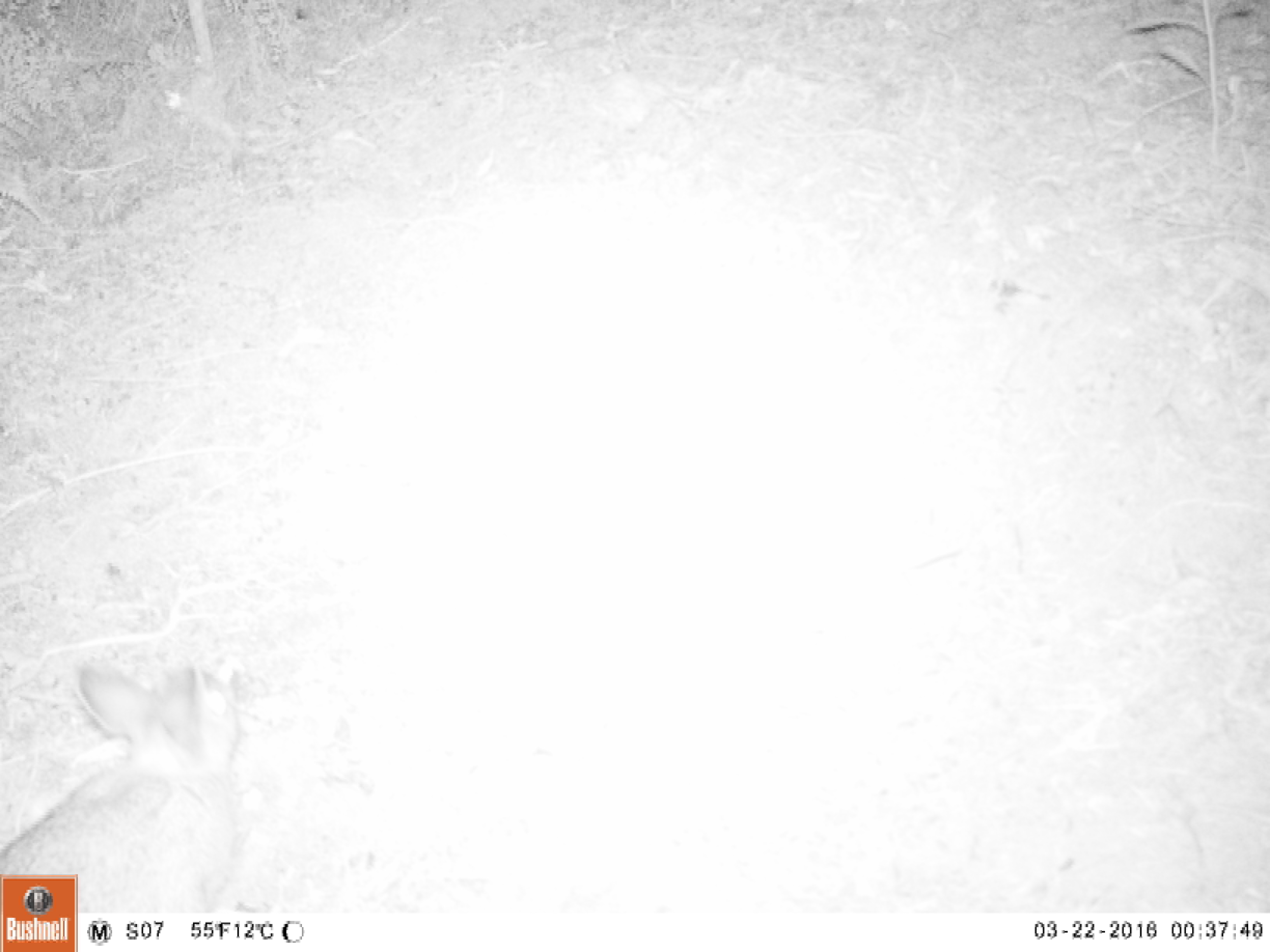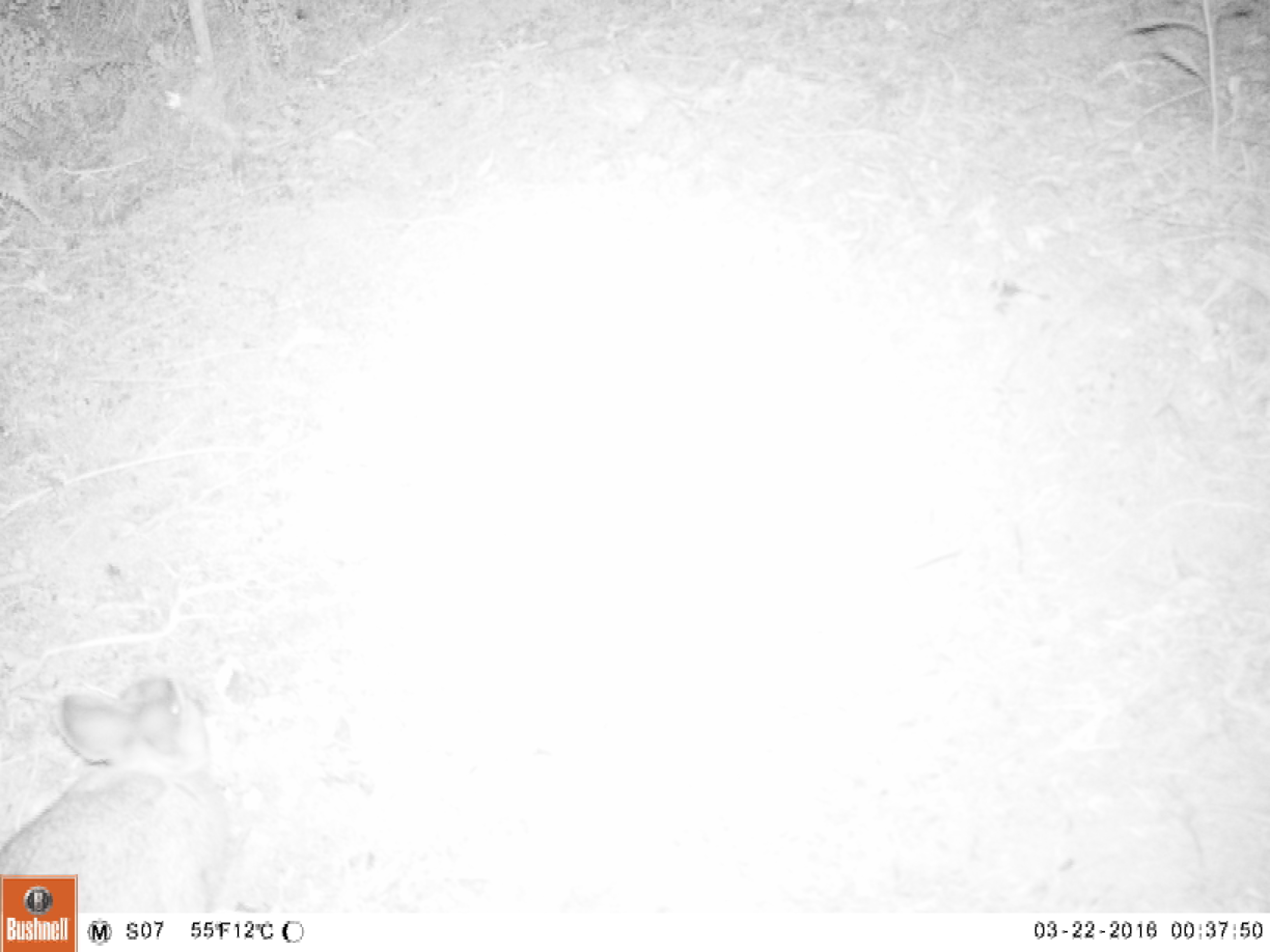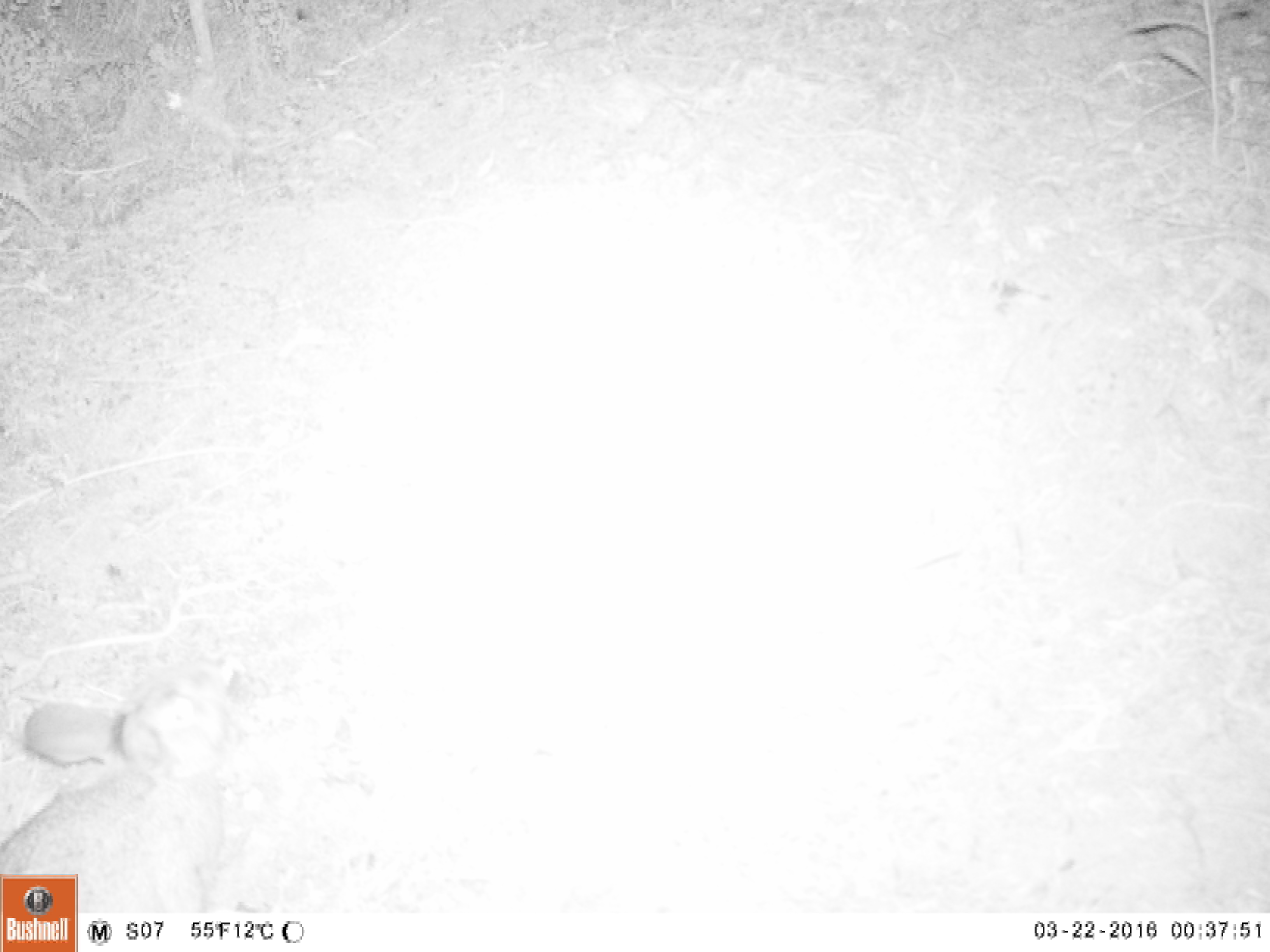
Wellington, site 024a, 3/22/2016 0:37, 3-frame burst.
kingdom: Animalia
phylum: Chordata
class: Mammalia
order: Lagomorpha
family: Leporidae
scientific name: Leporidae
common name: rabbit